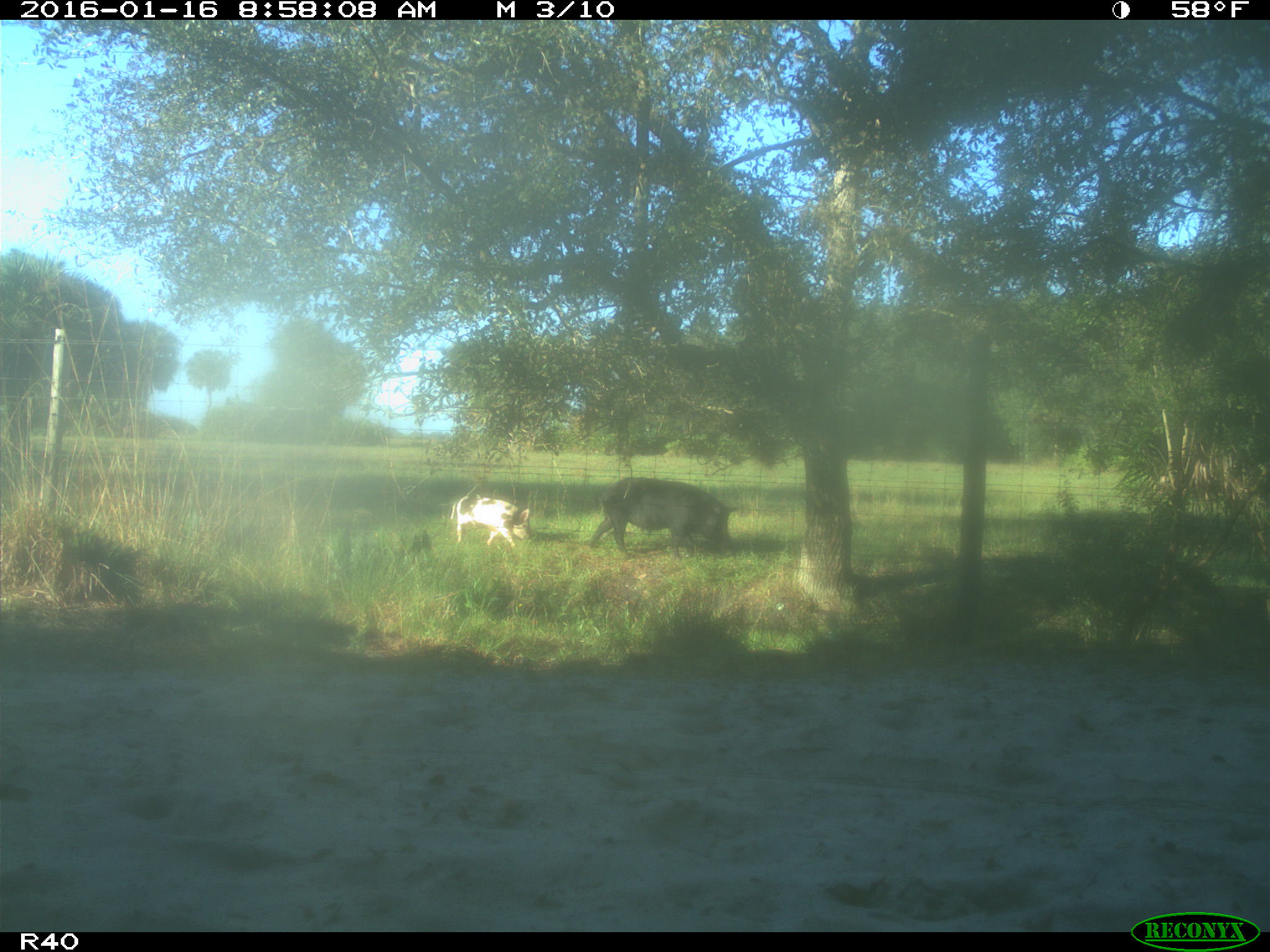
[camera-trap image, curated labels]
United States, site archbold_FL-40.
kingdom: Animalia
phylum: Chordata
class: Mammalia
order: Artiodactyla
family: Suidae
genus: Sus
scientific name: Sus scrofa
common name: wild boar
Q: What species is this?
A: Sus scrofa (wild boar).